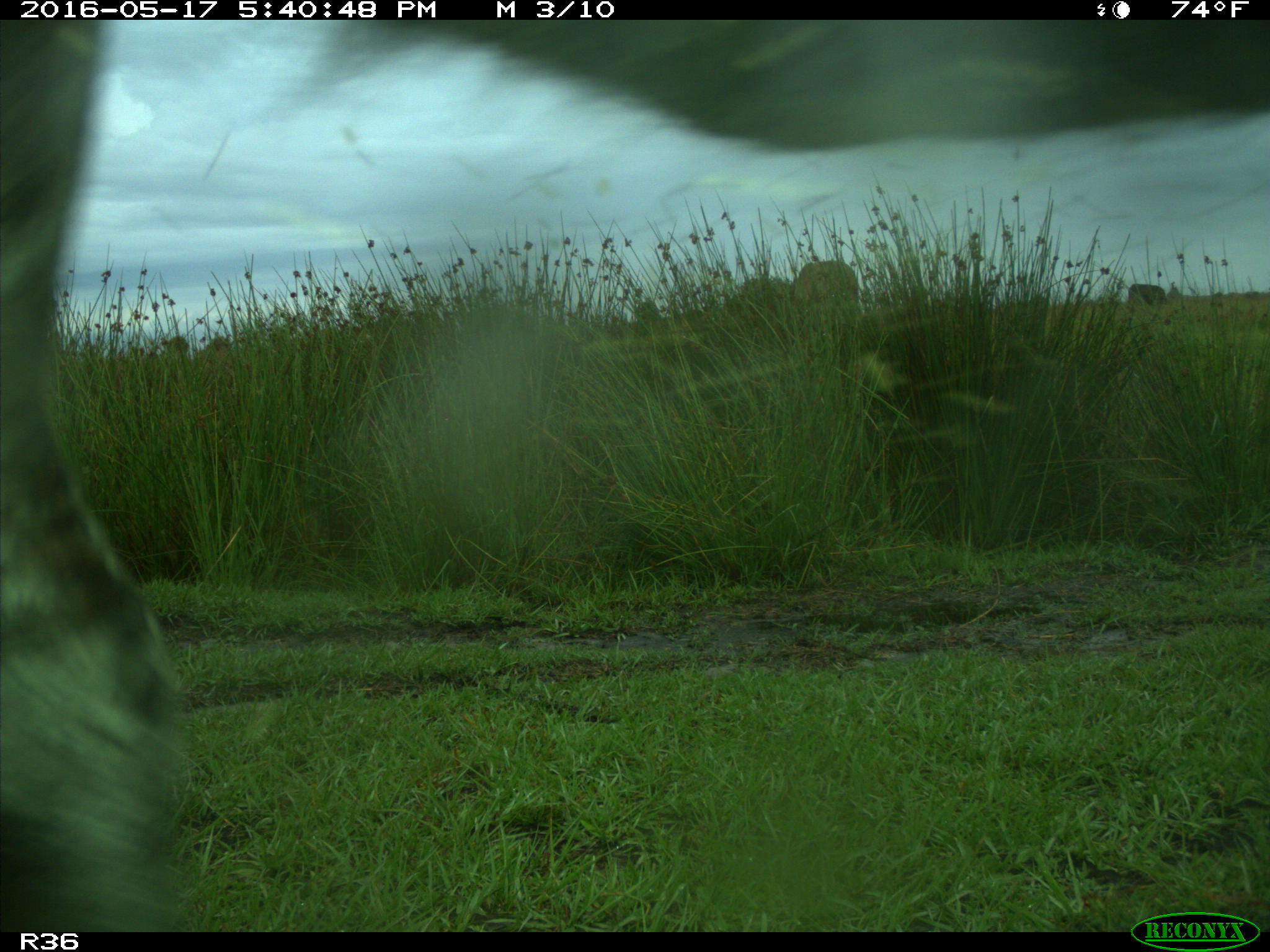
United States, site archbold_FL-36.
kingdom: Animalia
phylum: Chordata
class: Mammalia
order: Artiodactyla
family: Bovidae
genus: Bos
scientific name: Bos taurus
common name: domestic cow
Bos taurus (domestic cow).